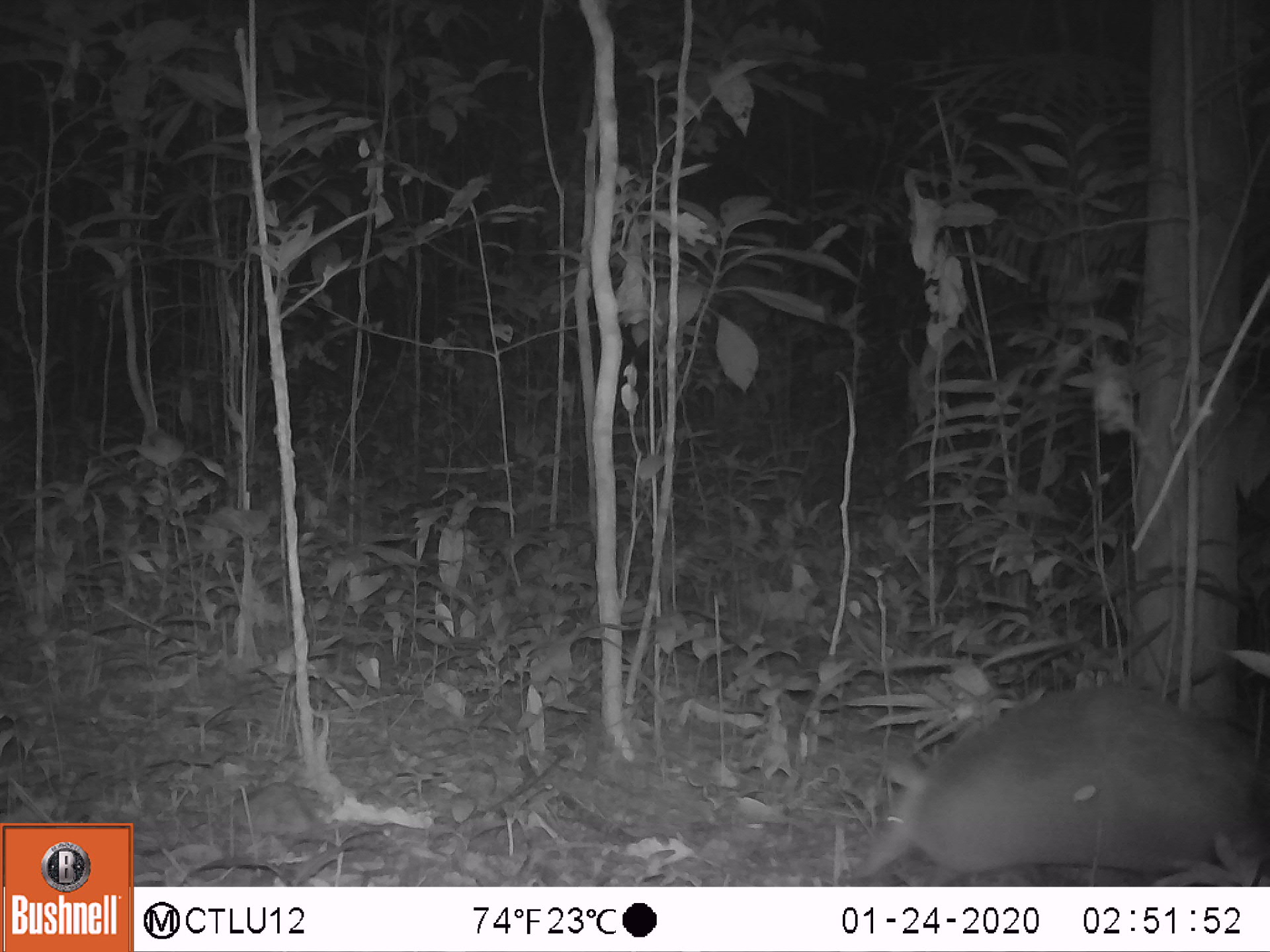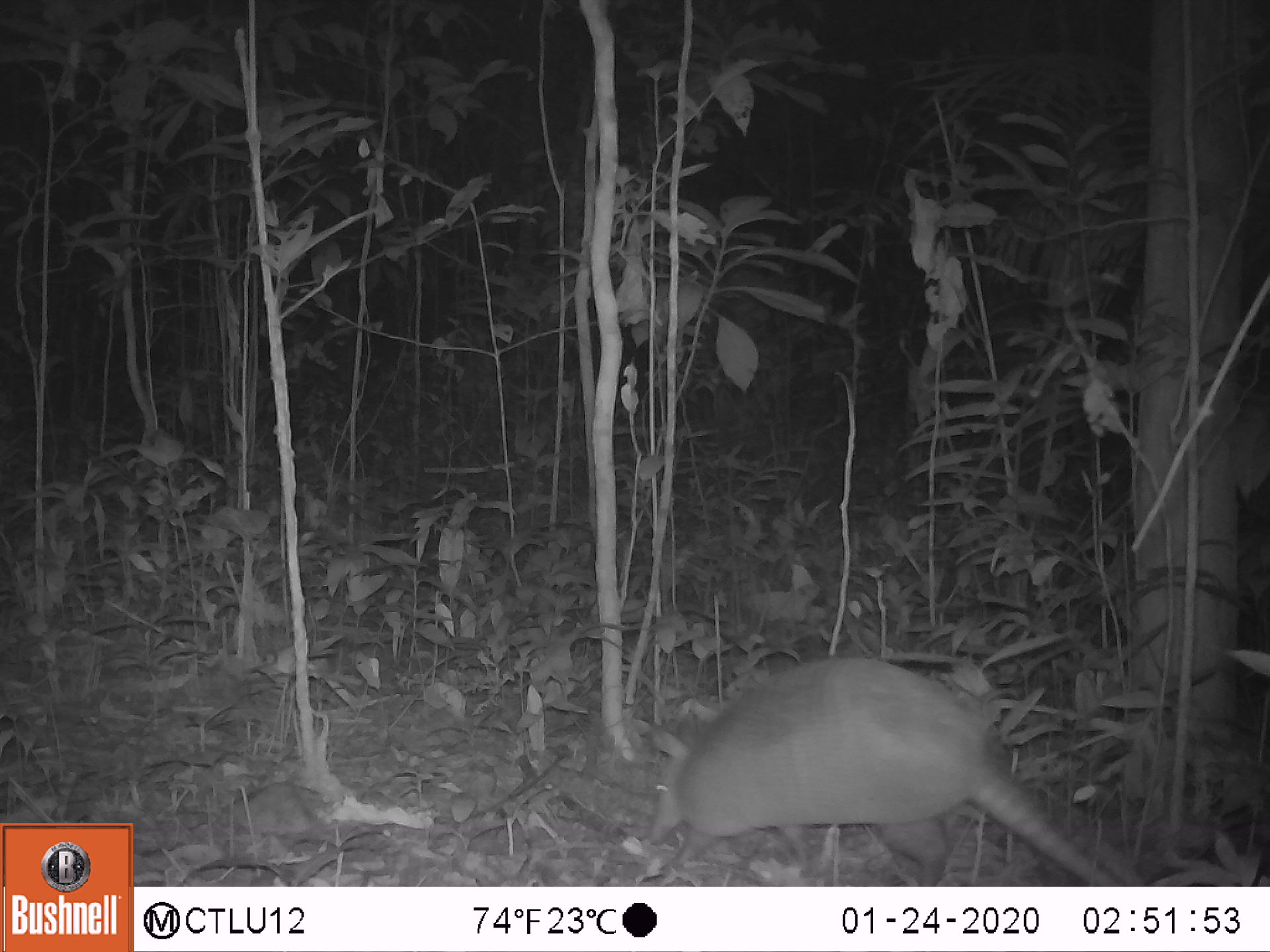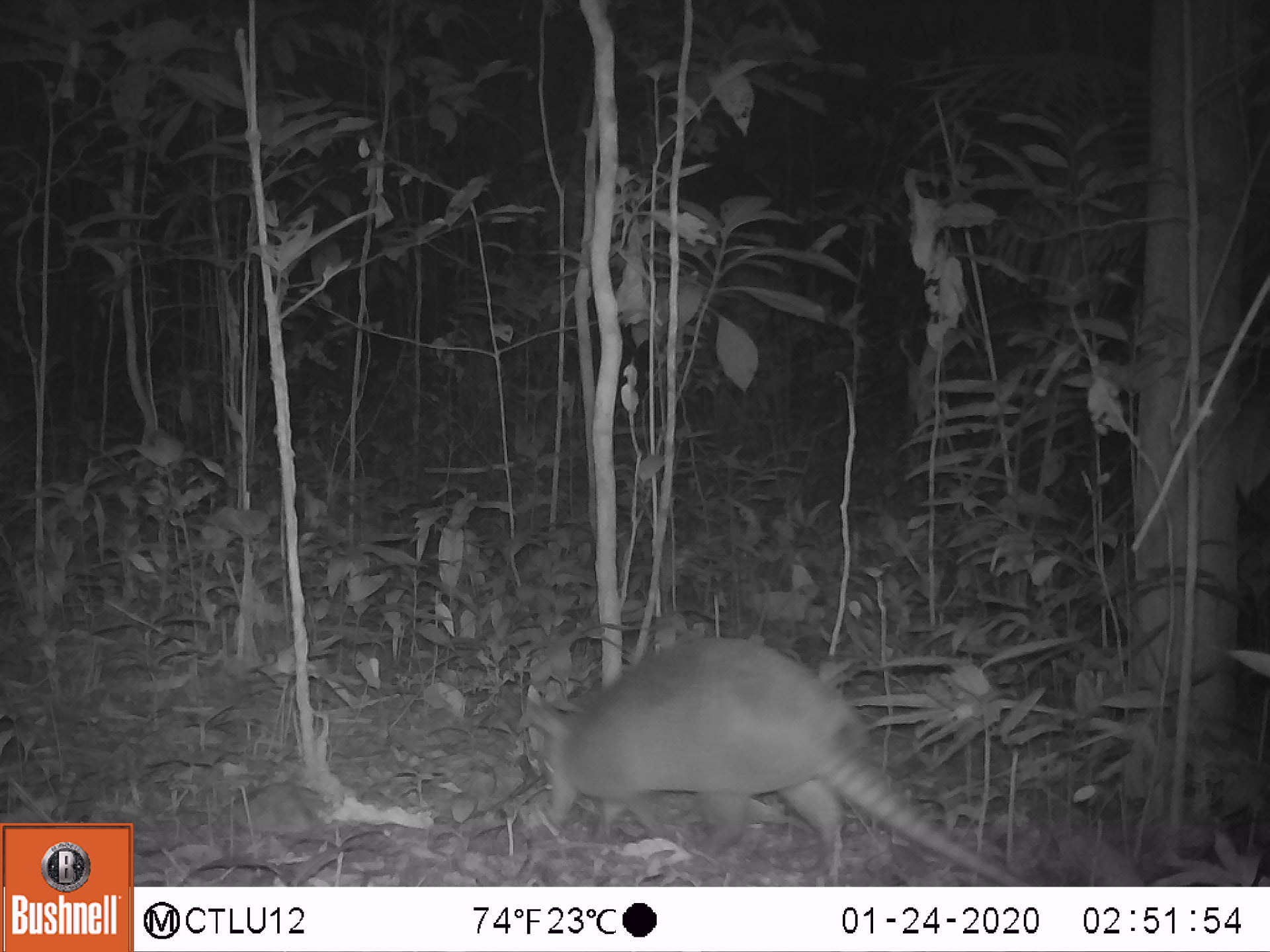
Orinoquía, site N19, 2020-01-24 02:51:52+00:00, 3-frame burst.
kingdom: Animalia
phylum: Chordata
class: Mammalia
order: Cingulata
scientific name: Cingulata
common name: armadillo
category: unknown armadillo